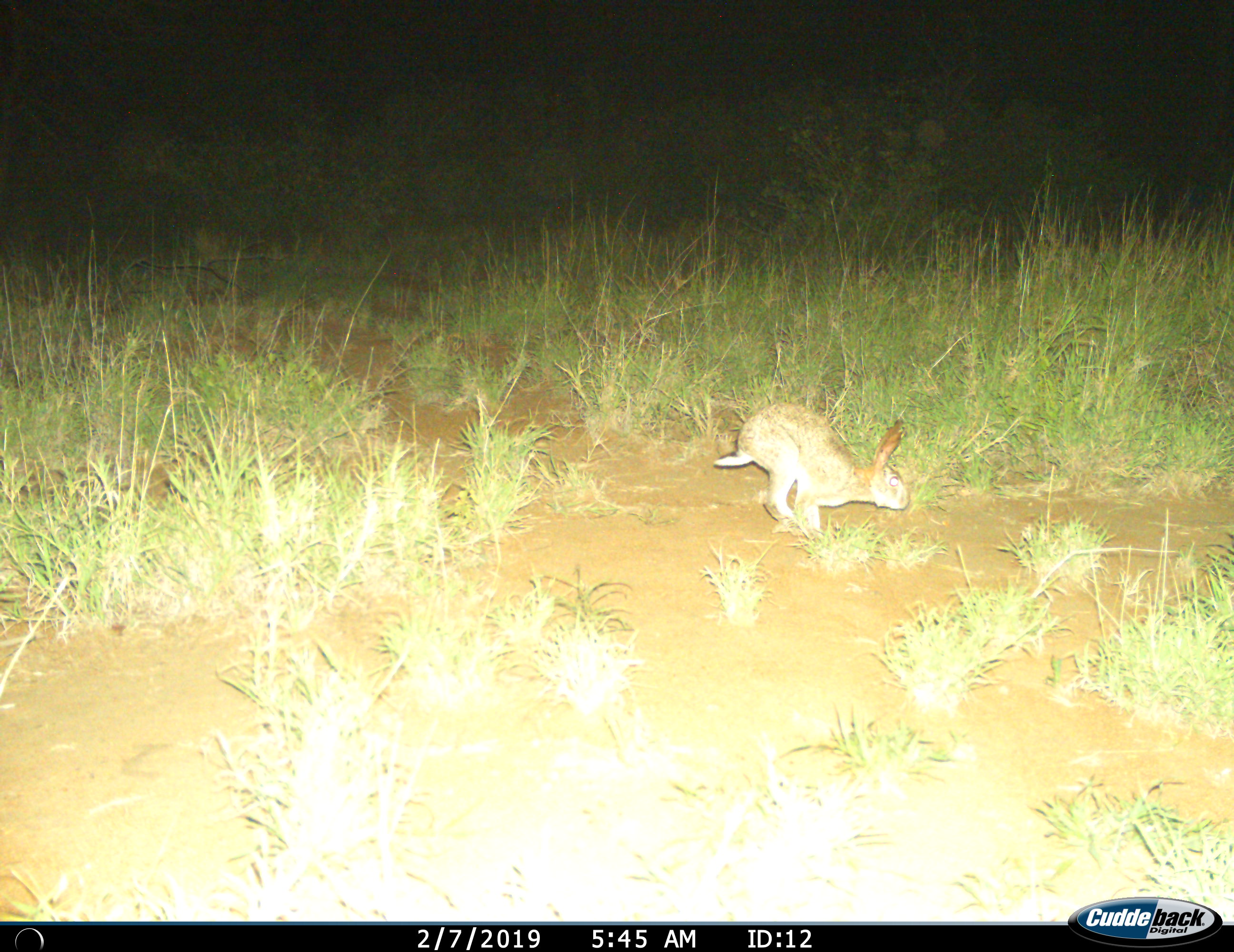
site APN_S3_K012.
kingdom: Animalia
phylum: Chordata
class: Mammalia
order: Lagomorpha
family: Leporidae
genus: Lepus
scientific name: Lepus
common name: hare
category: hareunknown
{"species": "hareunknown (hare) (Lepus)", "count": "1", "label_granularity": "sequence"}